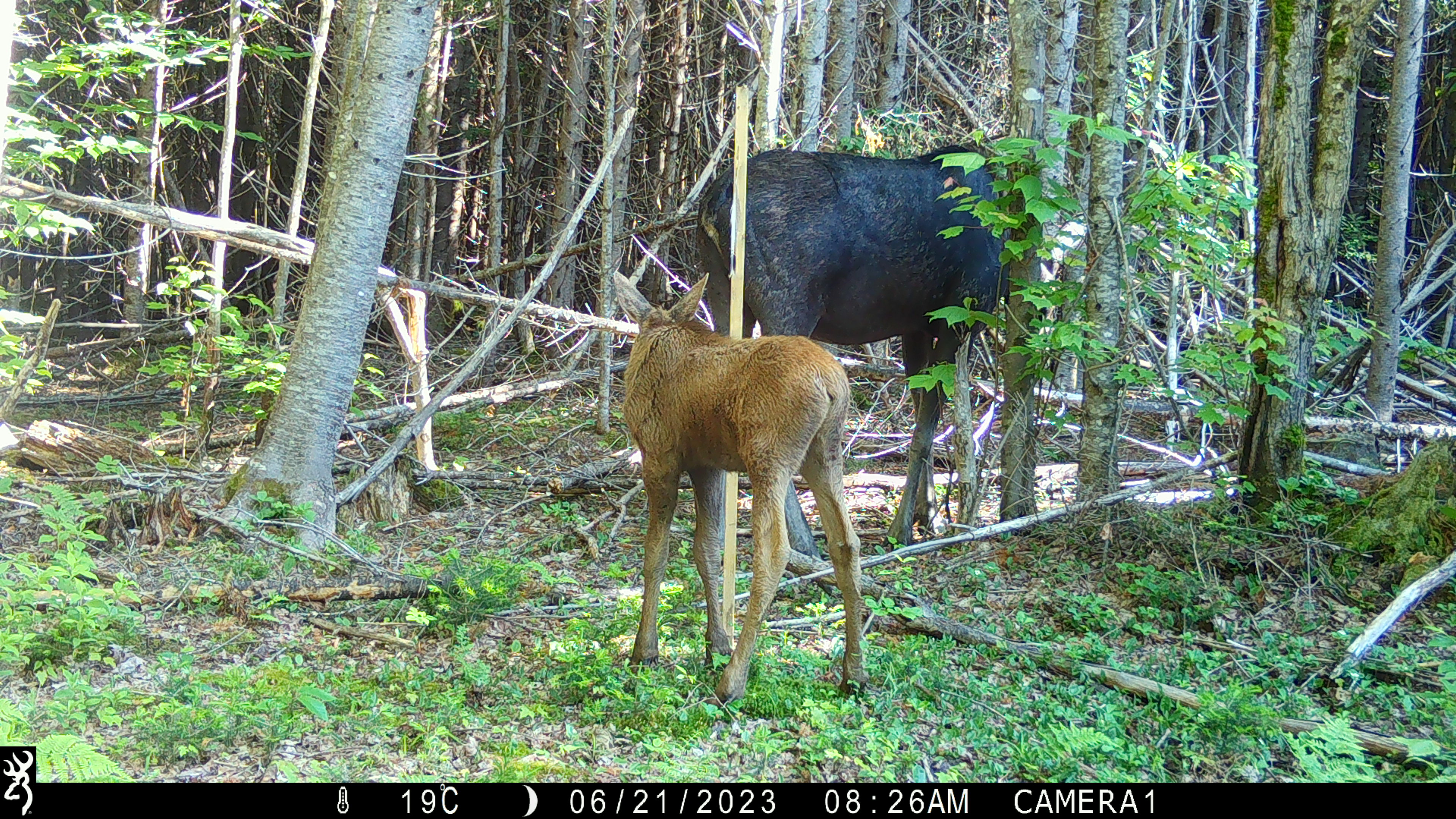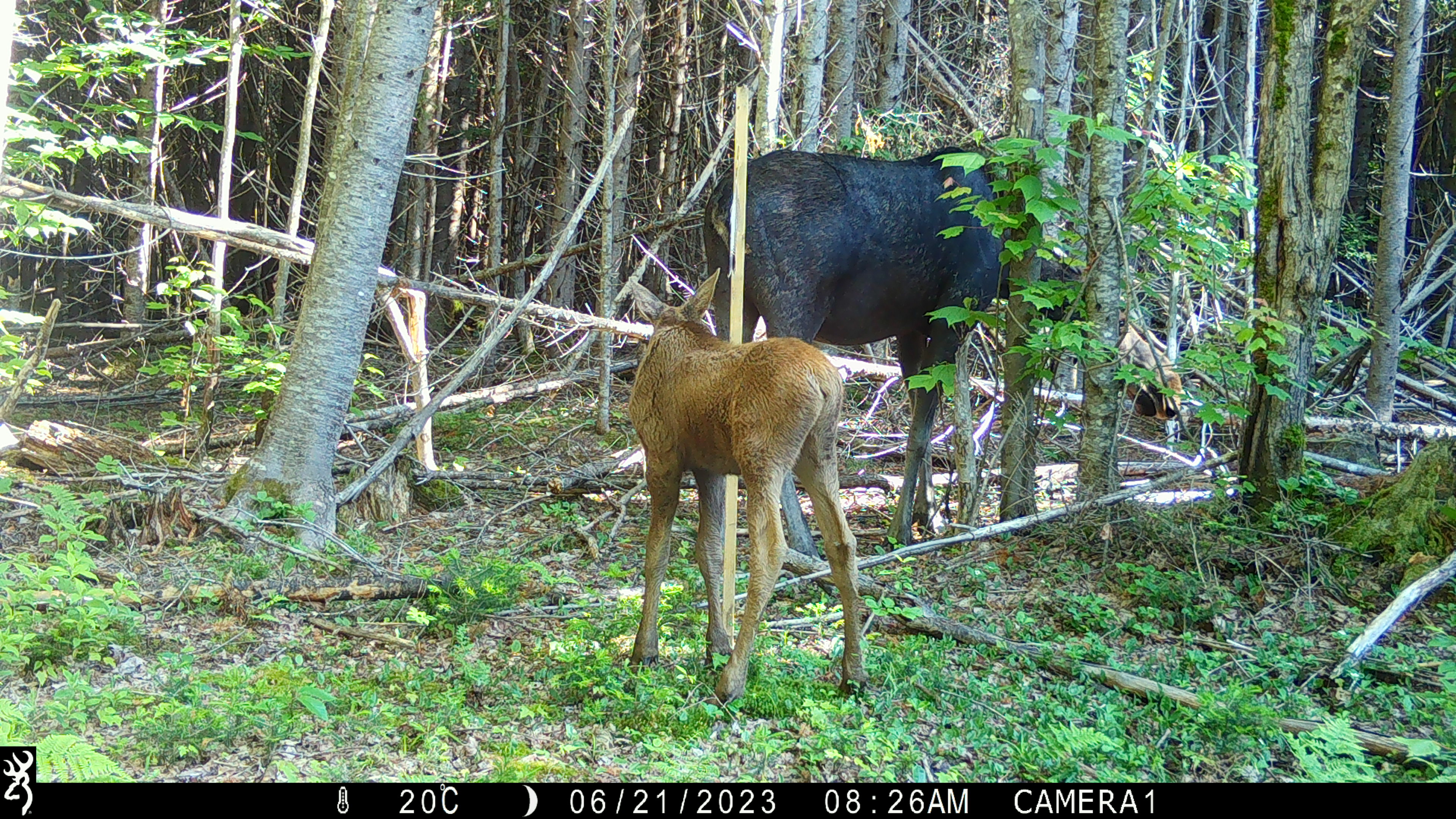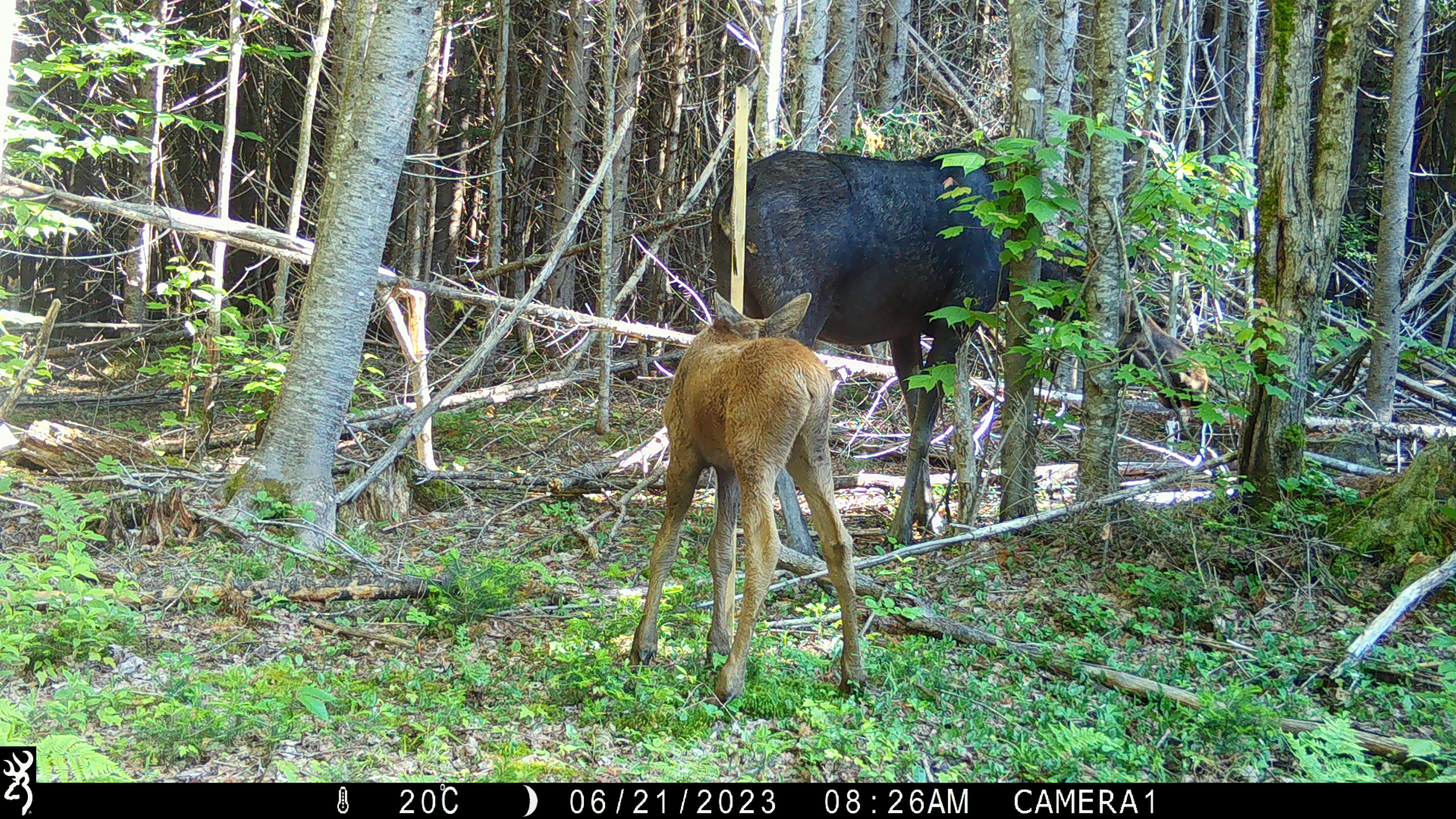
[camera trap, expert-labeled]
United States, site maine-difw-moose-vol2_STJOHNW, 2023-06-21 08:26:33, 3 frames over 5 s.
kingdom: Animalia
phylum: Chordata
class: Mammalia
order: Artiodactyla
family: Cervidae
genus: Alces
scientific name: Alces alces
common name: moose